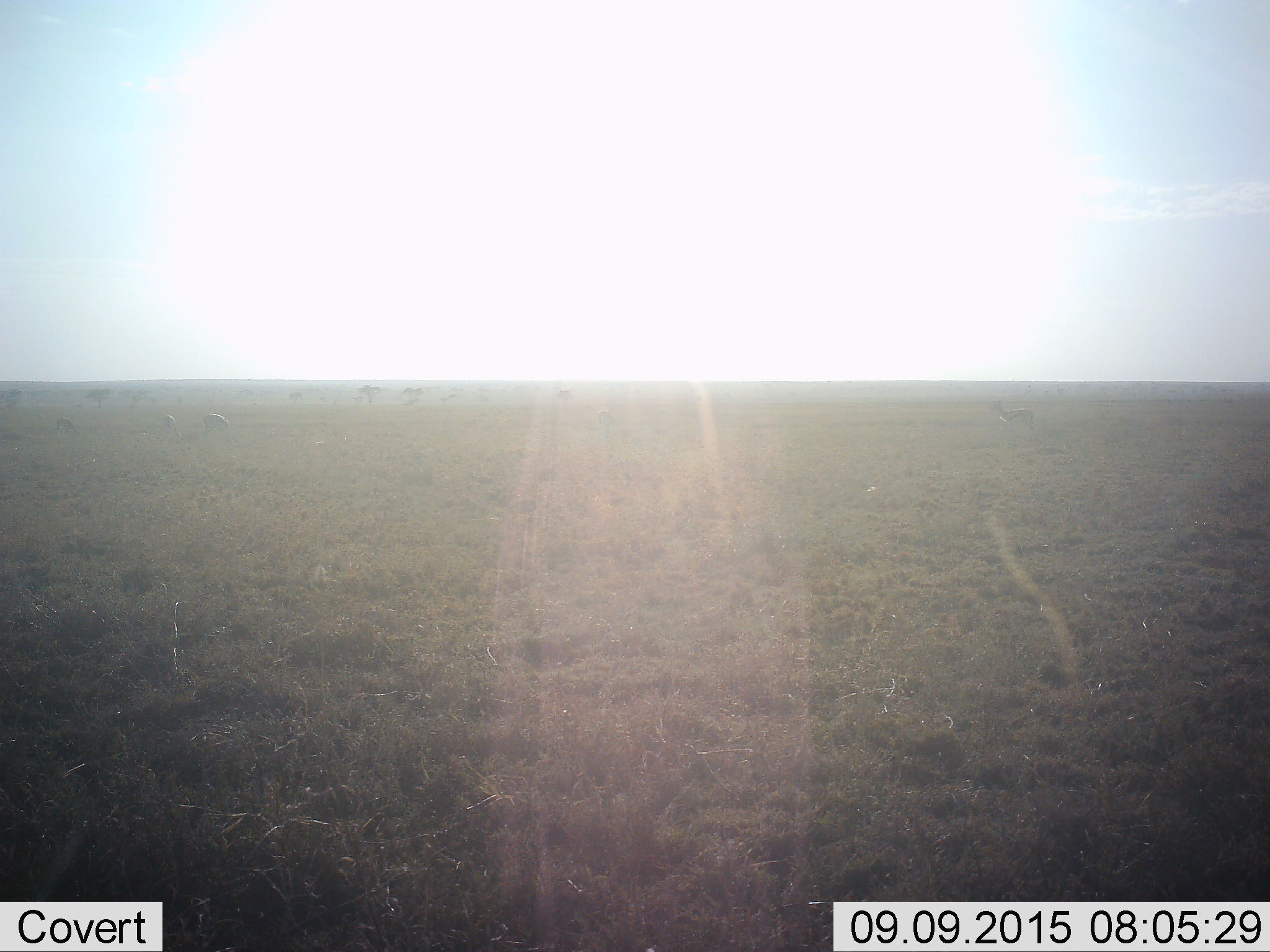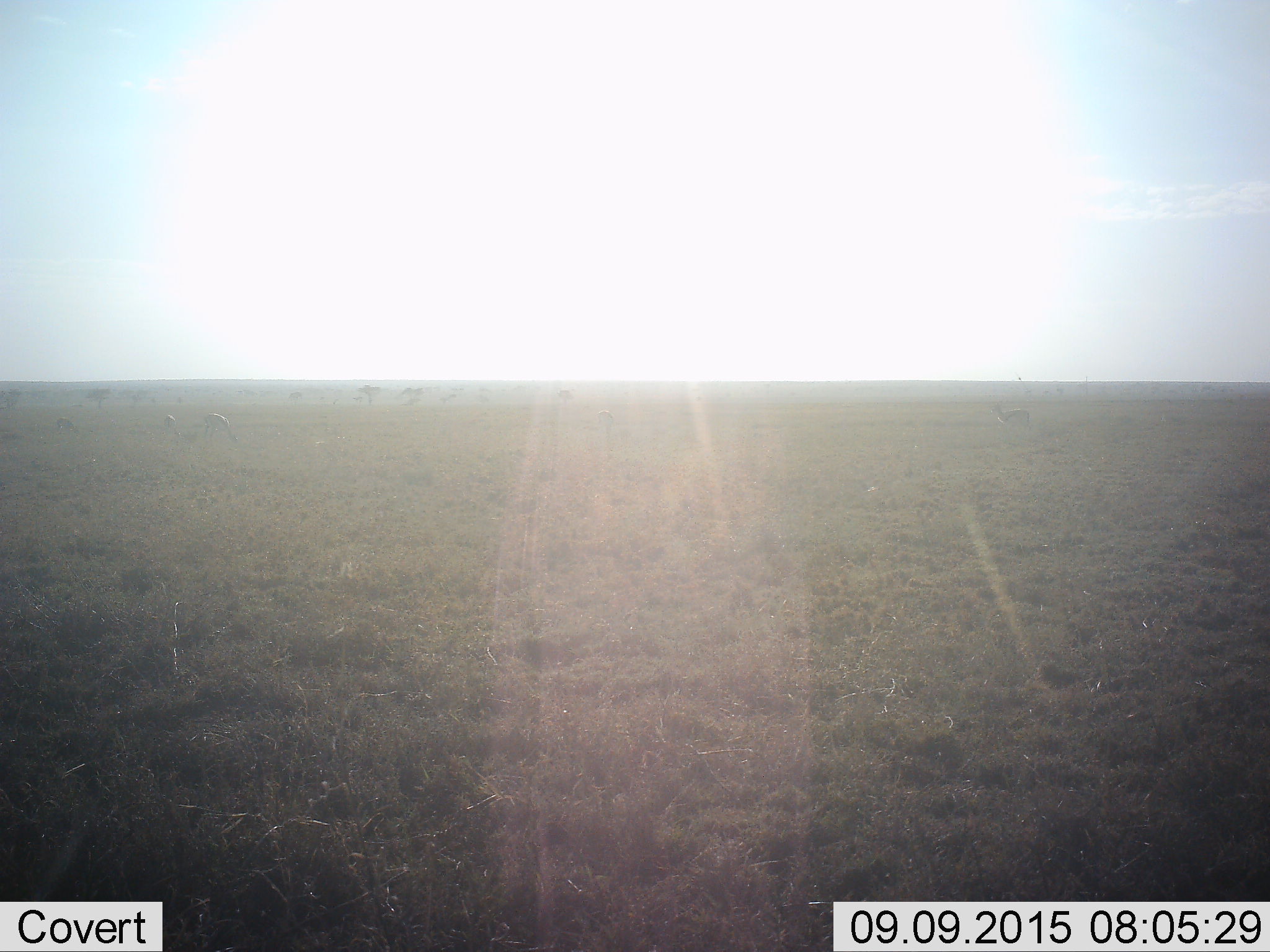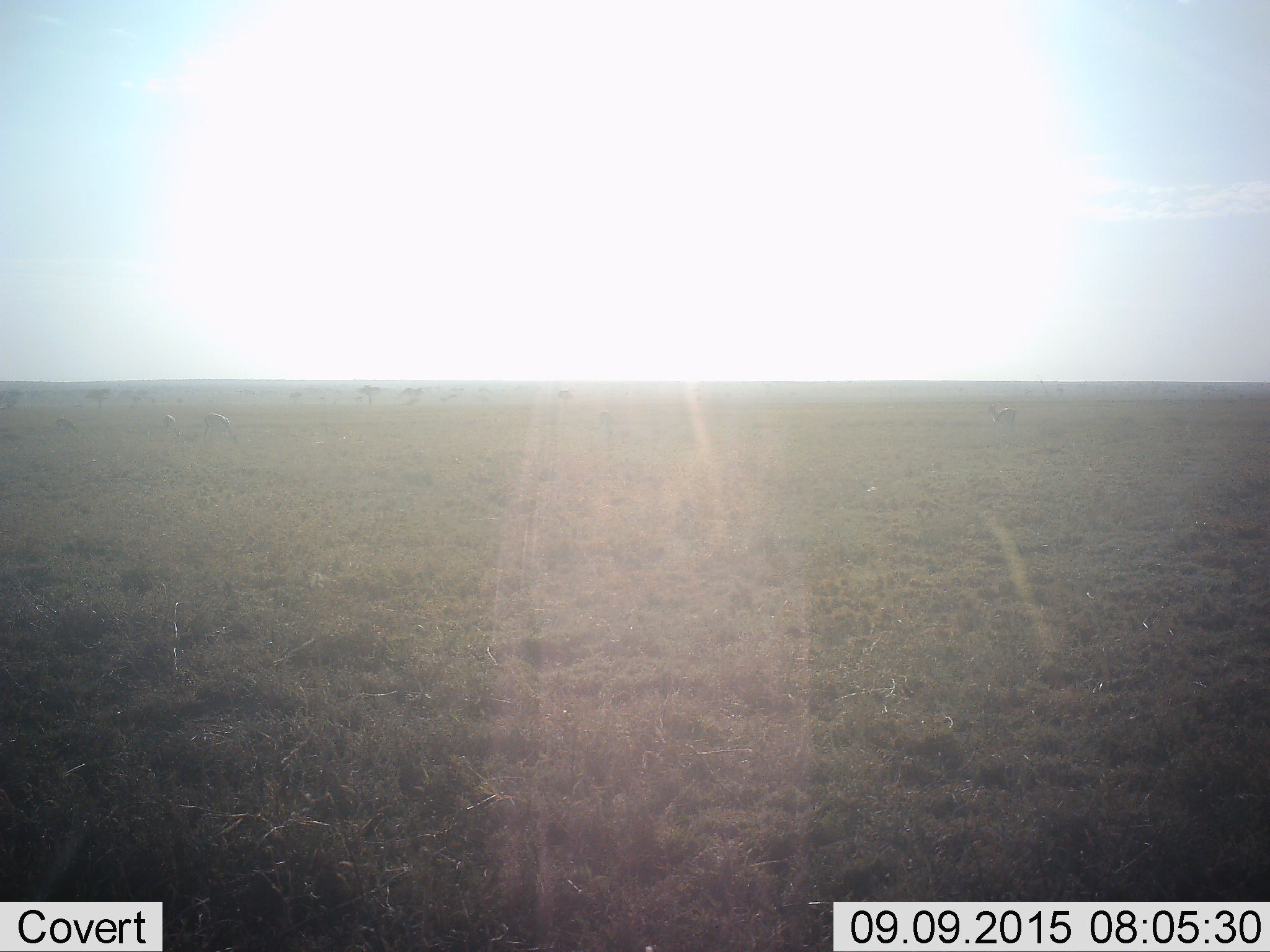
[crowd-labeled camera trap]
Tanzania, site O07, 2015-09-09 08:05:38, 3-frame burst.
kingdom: Animalia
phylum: Chordata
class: Mammalia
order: Artiodactyla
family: Bovidae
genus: Eudorcas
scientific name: Eudorcas thomsonii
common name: thomson's gazelle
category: gazellethomsons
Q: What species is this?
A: Gazellethomsons (thomson's gazelle) (Eudorcas thomsonii).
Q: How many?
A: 5.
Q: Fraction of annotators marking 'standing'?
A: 60%.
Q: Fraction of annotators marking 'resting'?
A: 0%.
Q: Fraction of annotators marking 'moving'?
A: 20%.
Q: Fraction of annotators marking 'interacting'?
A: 0%.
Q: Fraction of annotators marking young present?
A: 0%.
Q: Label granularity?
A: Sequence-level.